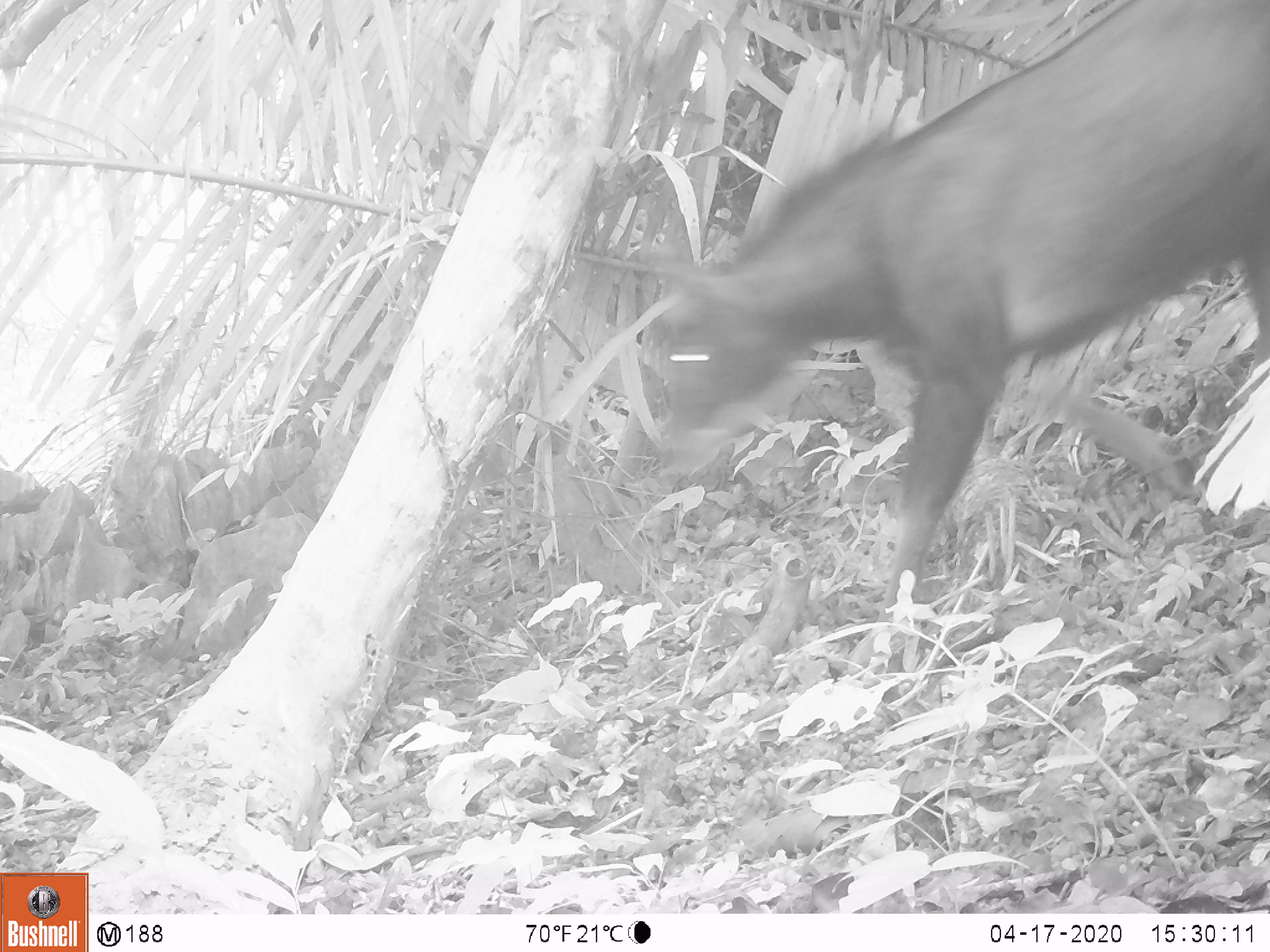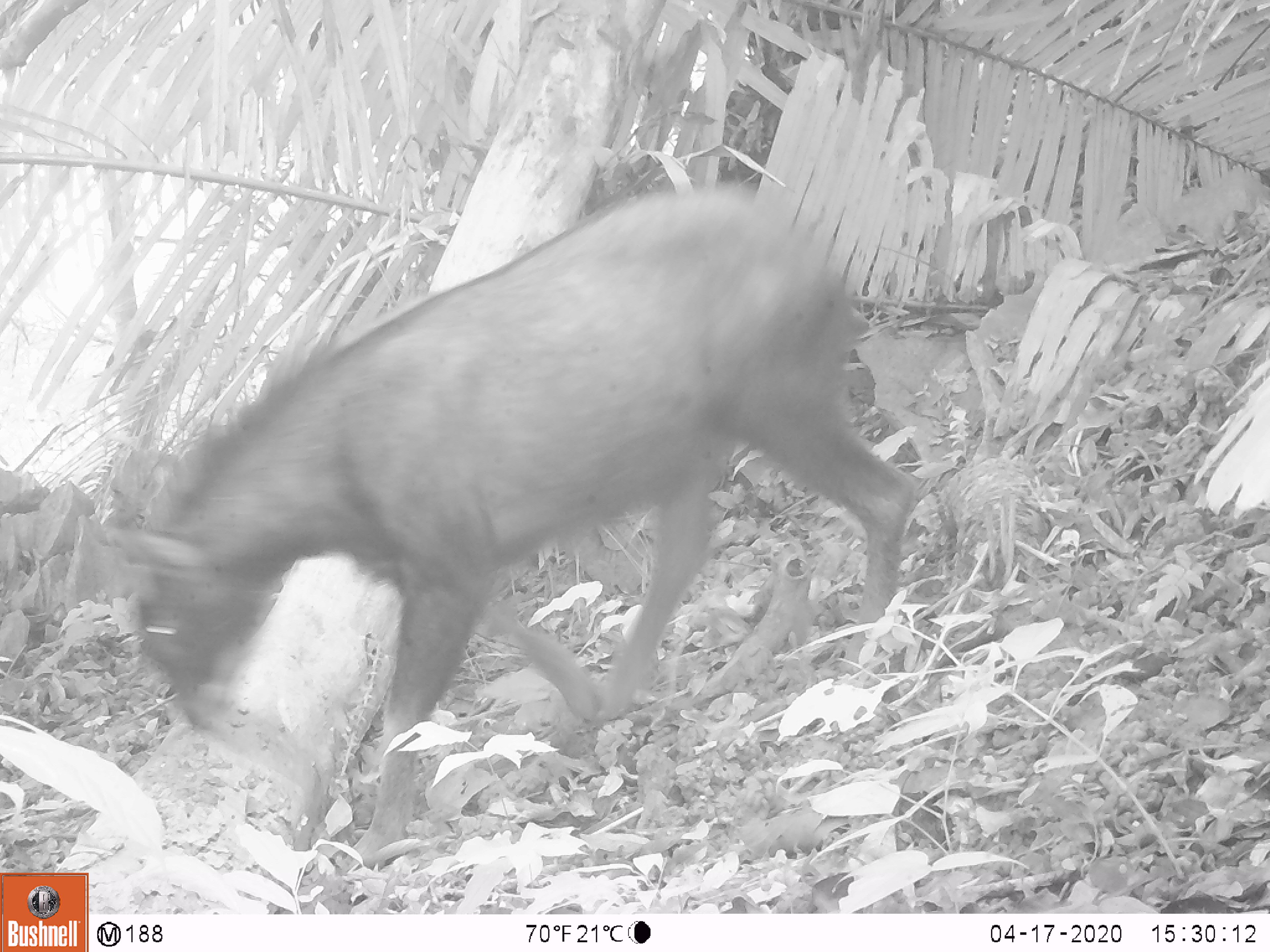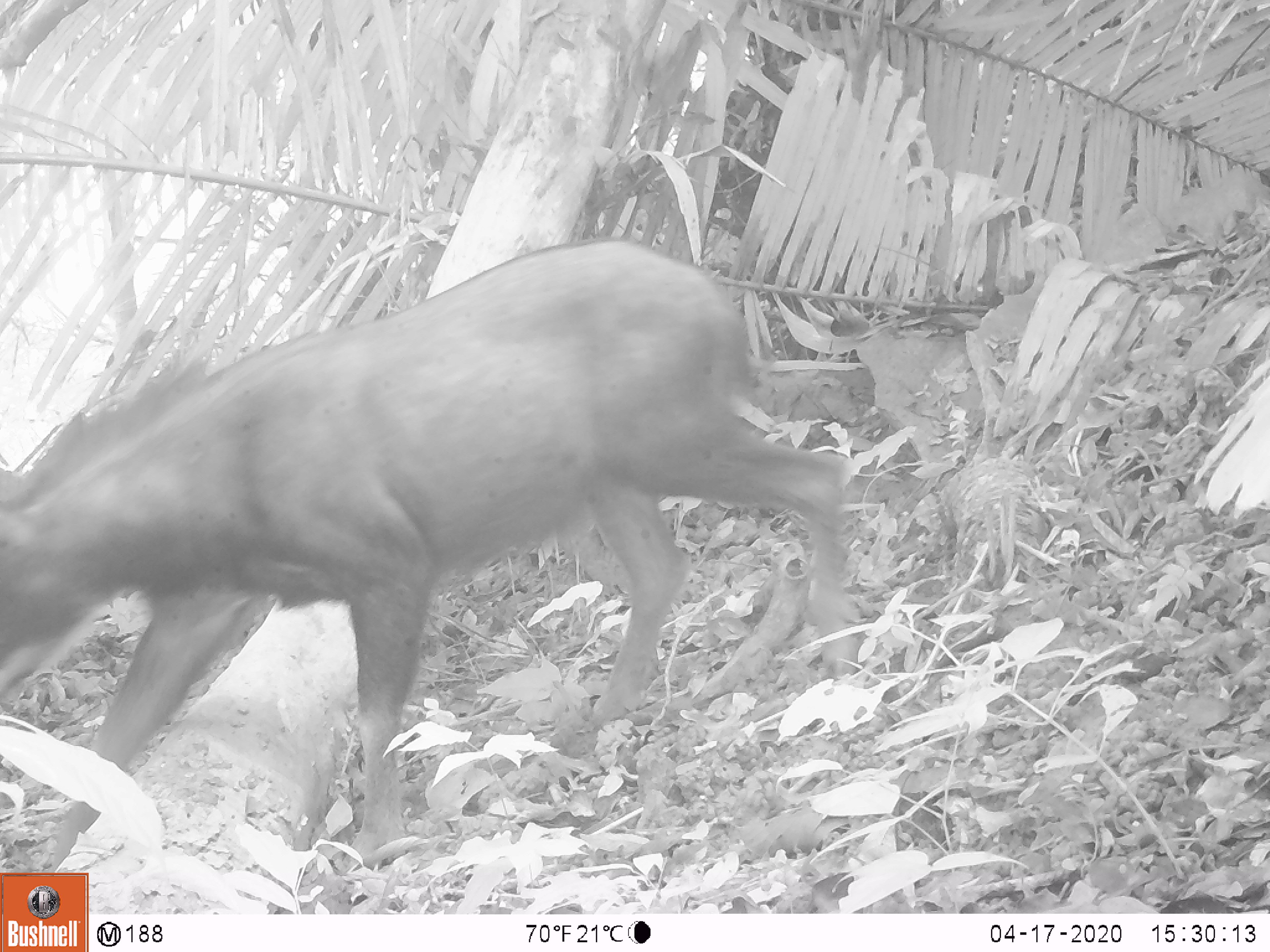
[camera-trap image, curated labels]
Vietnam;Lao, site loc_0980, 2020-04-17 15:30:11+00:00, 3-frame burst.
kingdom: Animalia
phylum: Chordata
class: Mammalia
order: Artiodactyla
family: Bovidae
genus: Capricornis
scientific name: Capricornis sumatraensis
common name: chinese serow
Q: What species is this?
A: Chinese serow (Capricornis sumatraensis).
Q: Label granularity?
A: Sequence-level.